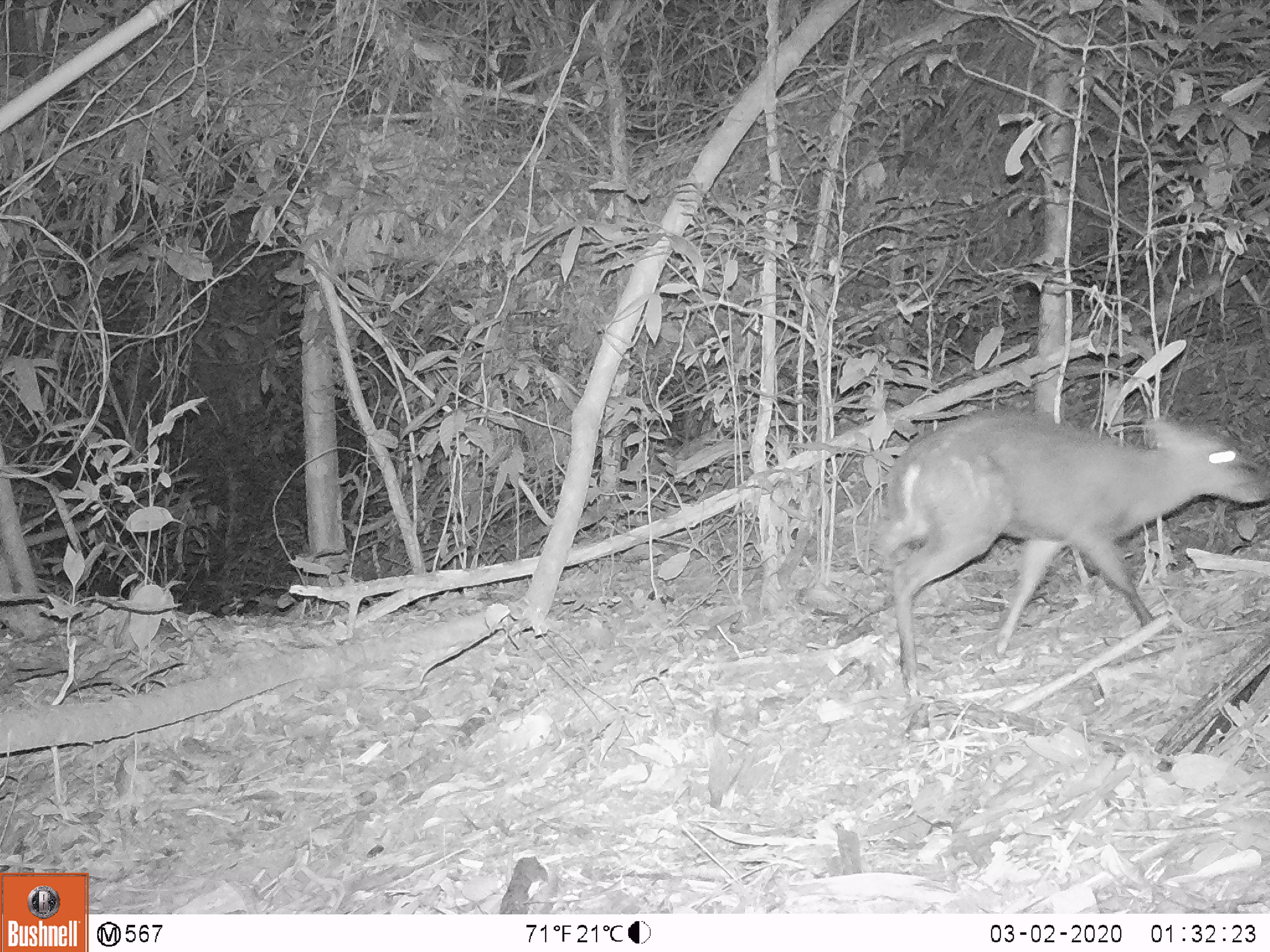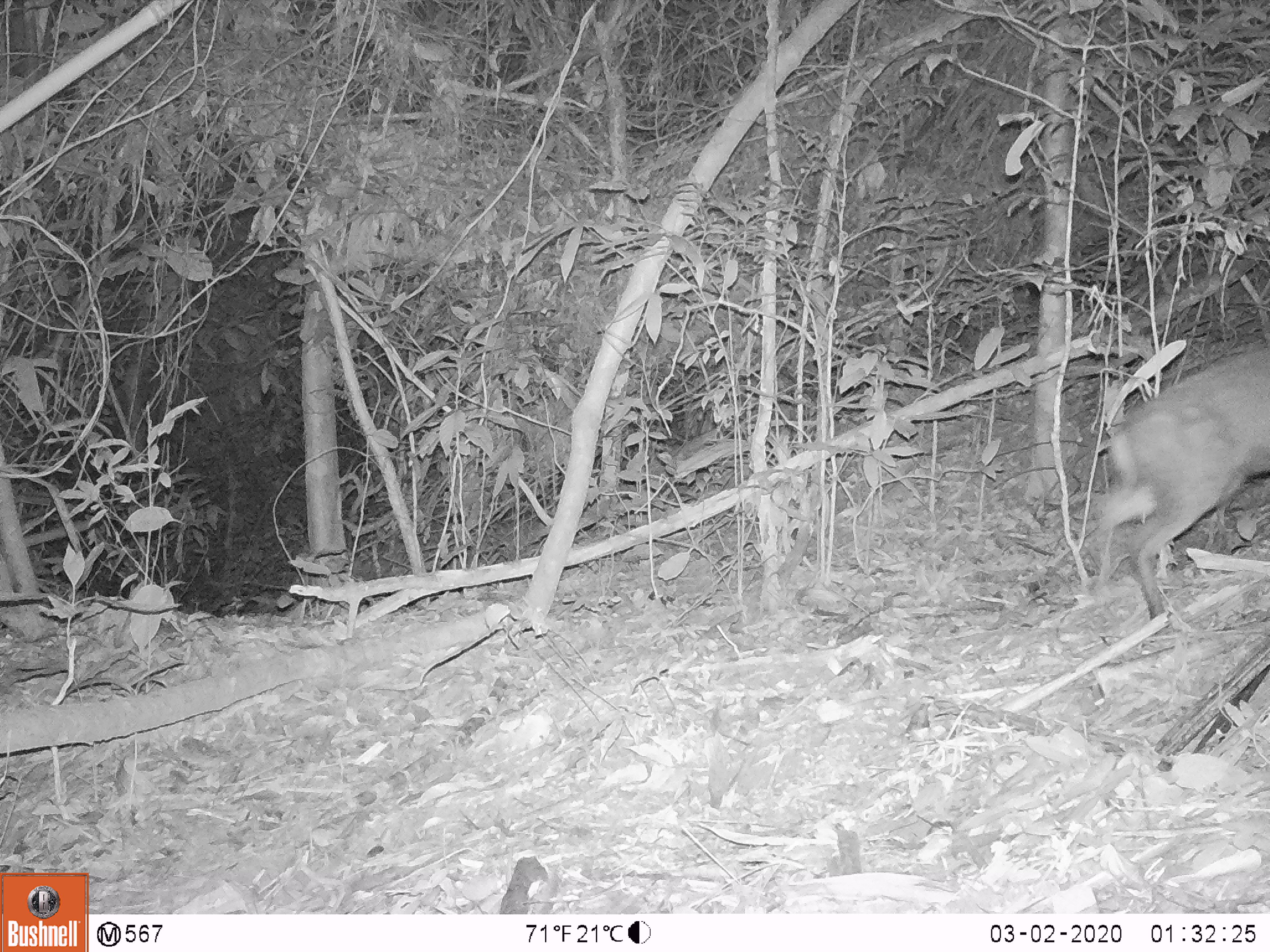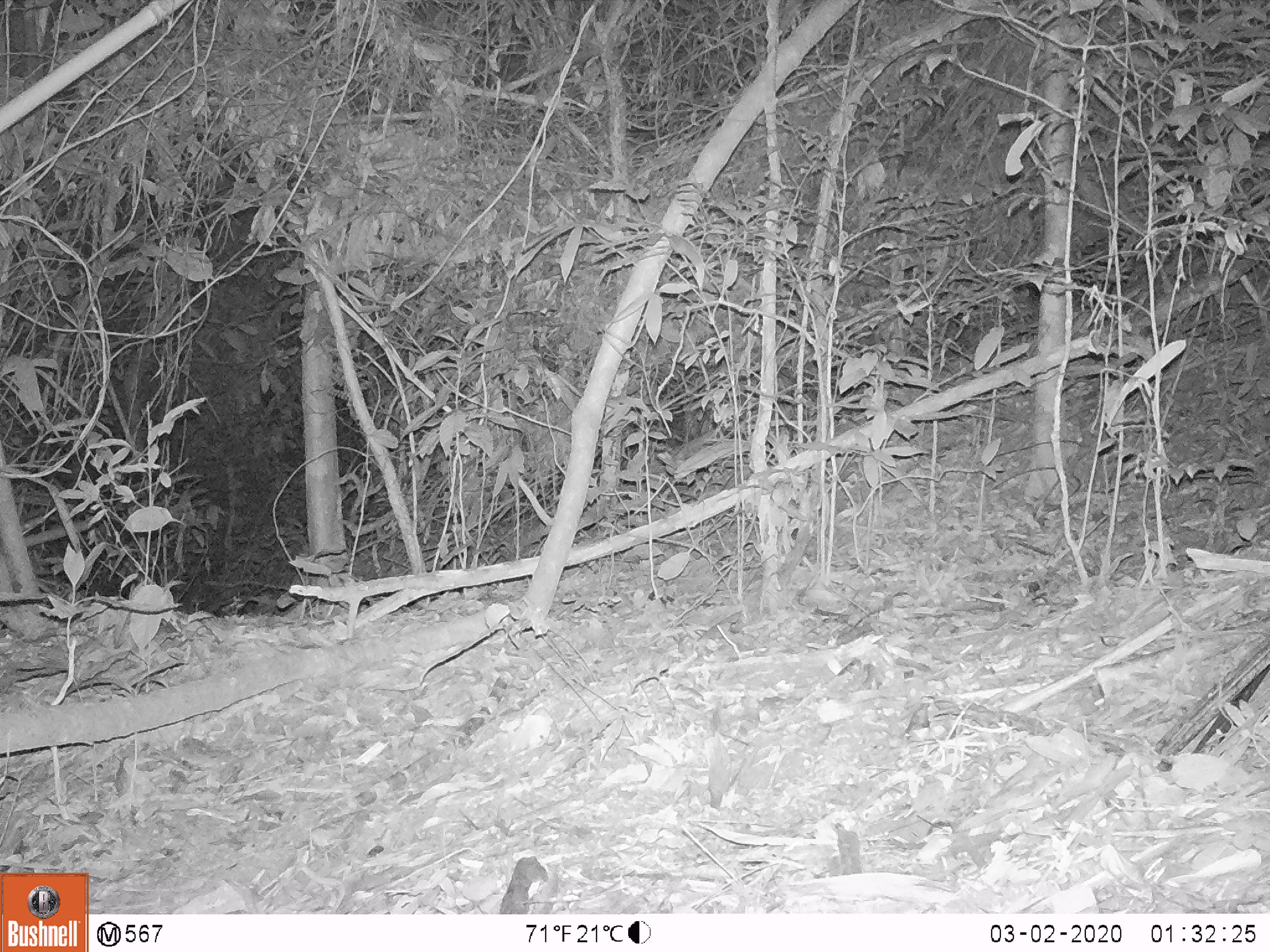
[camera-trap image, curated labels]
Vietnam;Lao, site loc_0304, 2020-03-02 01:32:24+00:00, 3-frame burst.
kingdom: Animalia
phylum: Chordata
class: Mammalia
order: Artiodactyla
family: Cervidae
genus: Muntiacus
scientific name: Muntiacus rooseveltorum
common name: roosevelt's muntjac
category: roosevelts muntjac group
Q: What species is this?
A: Roosevelts muntjac group (roosevelt's muntjac) (Muntiacus rooseveltorum).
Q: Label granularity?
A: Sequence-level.